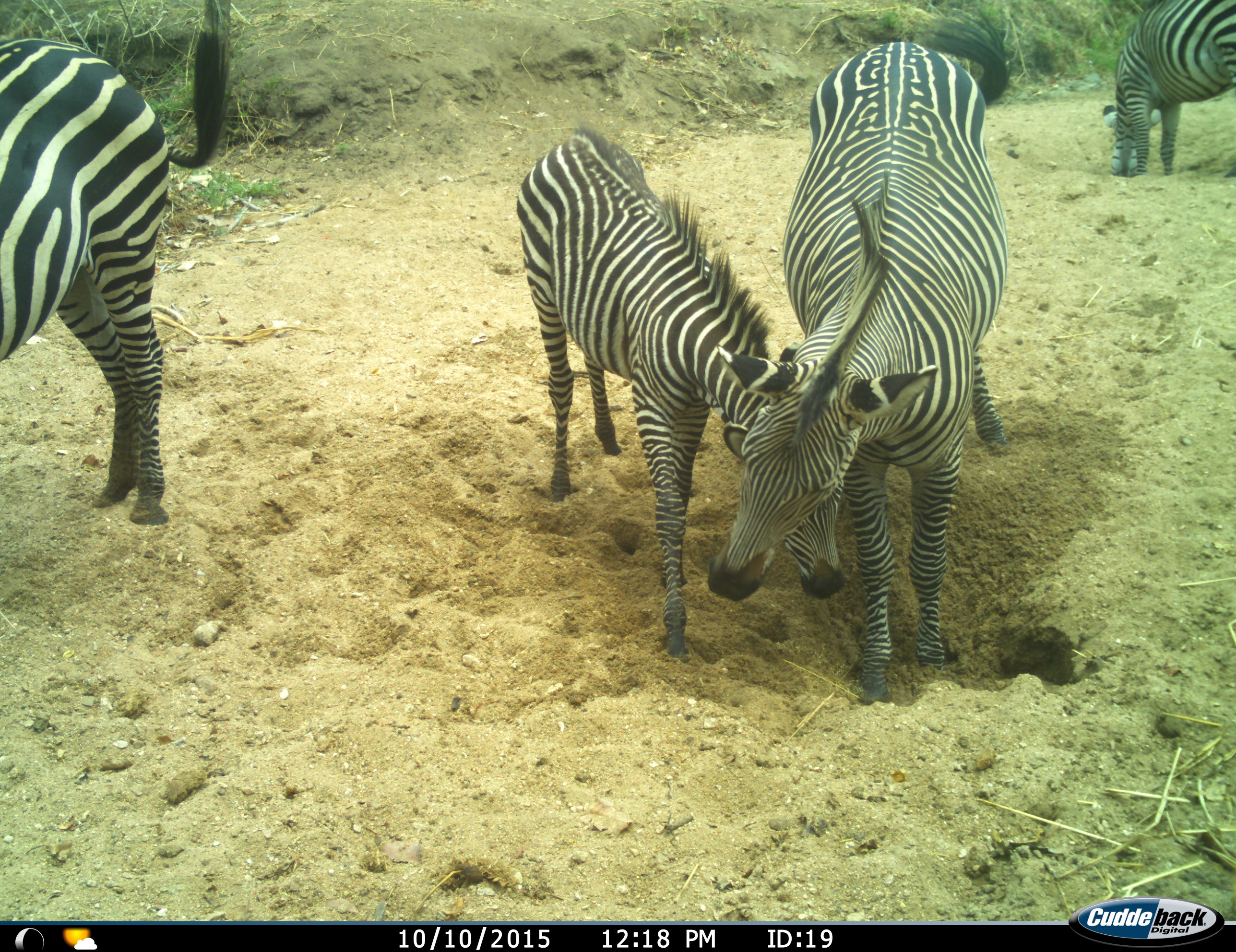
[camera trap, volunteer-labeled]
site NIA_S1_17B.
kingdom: Animalia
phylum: Chordata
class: Mammalia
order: Perissodactyla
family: Equidae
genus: Equus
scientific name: Equus quagga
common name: plains zebra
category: zebraplains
Zebraplains (plains zebra) (Equus quagga), count 4. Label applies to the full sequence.